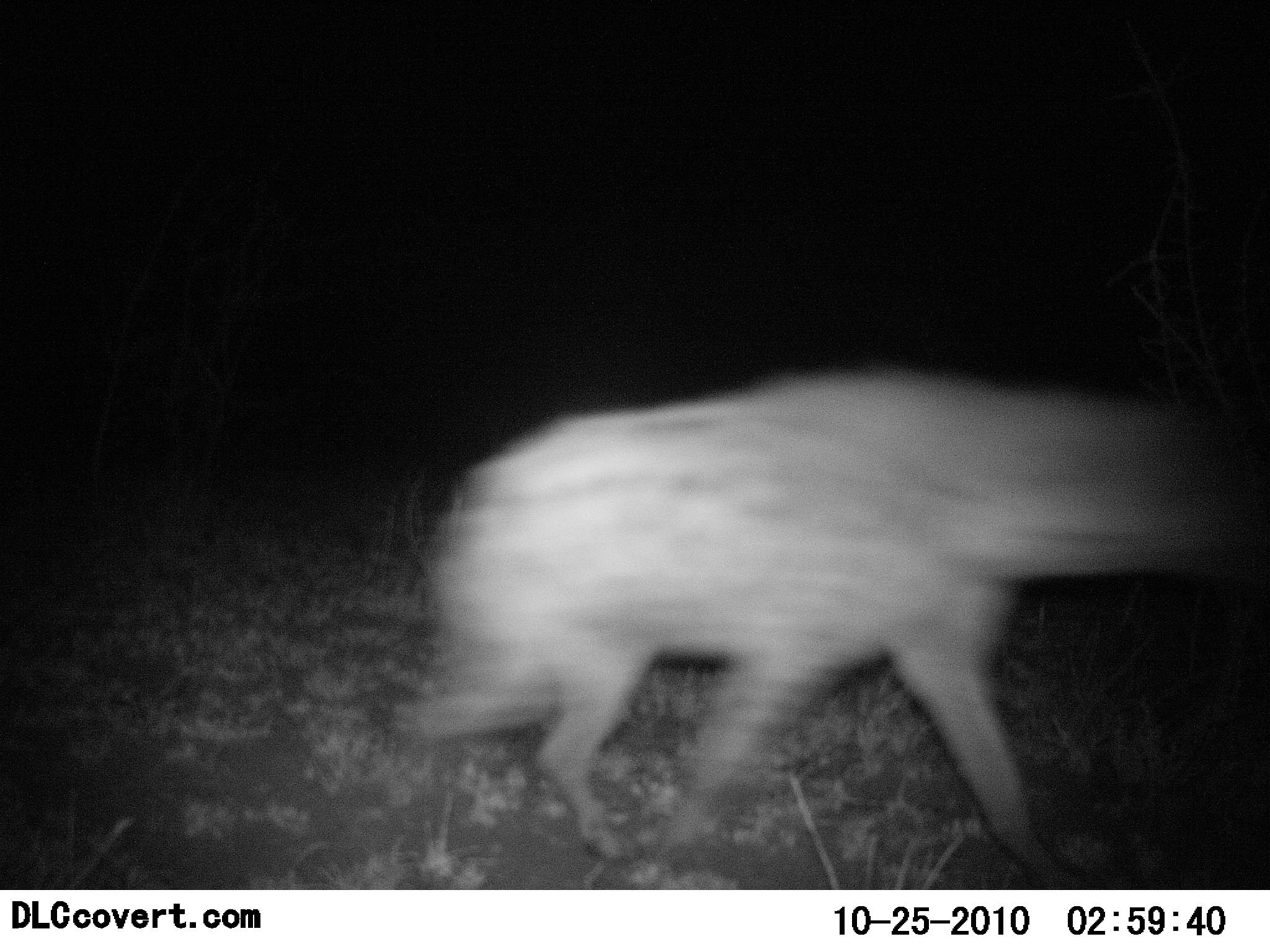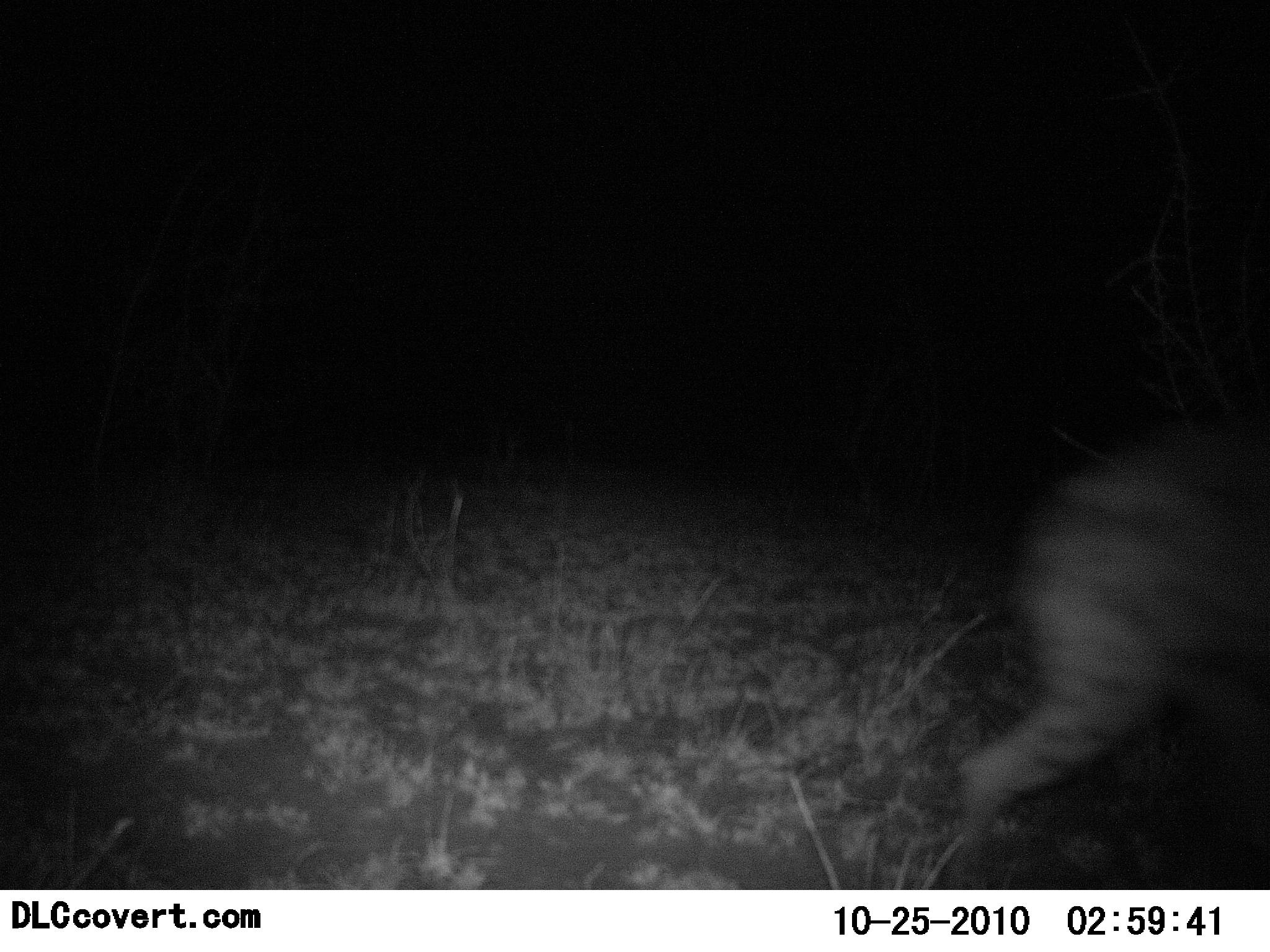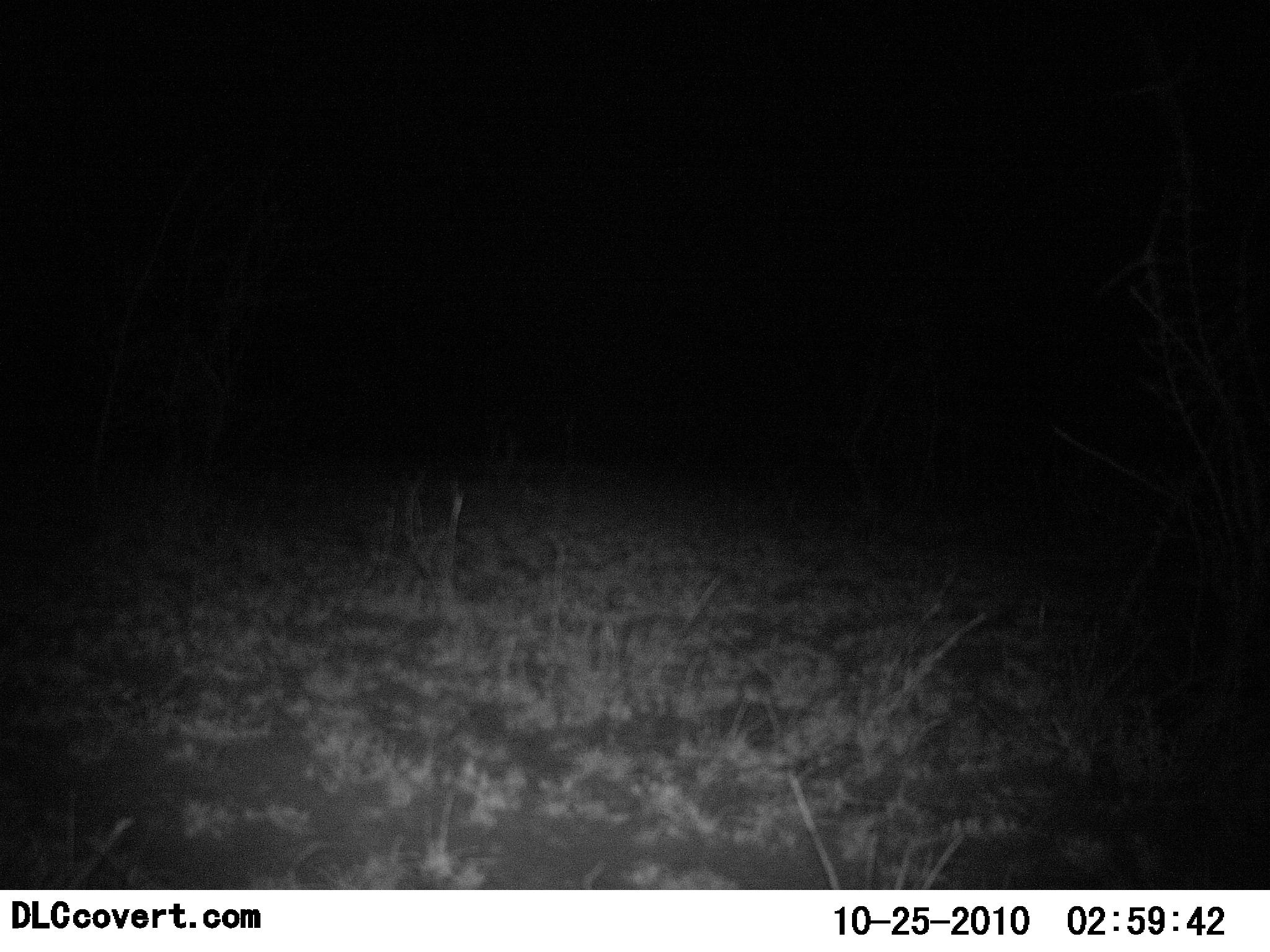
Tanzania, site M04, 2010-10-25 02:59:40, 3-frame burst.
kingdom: Animalia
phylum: Chordata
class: Mammalia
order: Carnivora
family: Hyaenidae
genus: Crocuta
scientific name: Crocuta crocuta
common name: spotted hyena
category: hyenaspotted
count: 1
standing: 0%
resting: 0%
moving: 100%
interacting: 0%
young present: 0%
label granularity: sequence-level